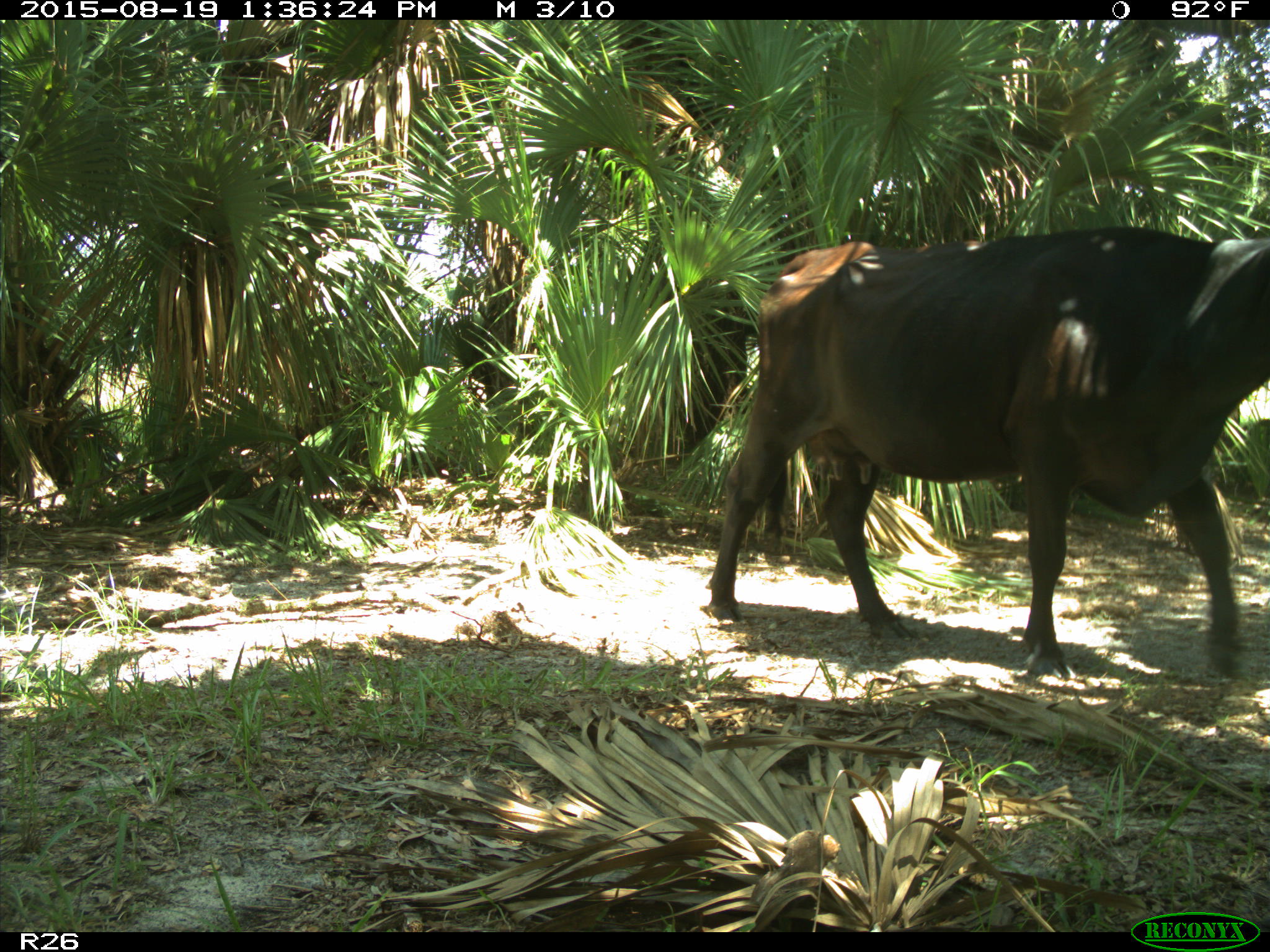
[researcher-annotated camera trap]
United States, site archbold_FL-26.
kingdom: Animalia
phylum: Chordata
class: Mammalia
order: Artiodactyla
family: Bovidae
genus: Bos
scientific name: Bos taurus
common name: domestic cow